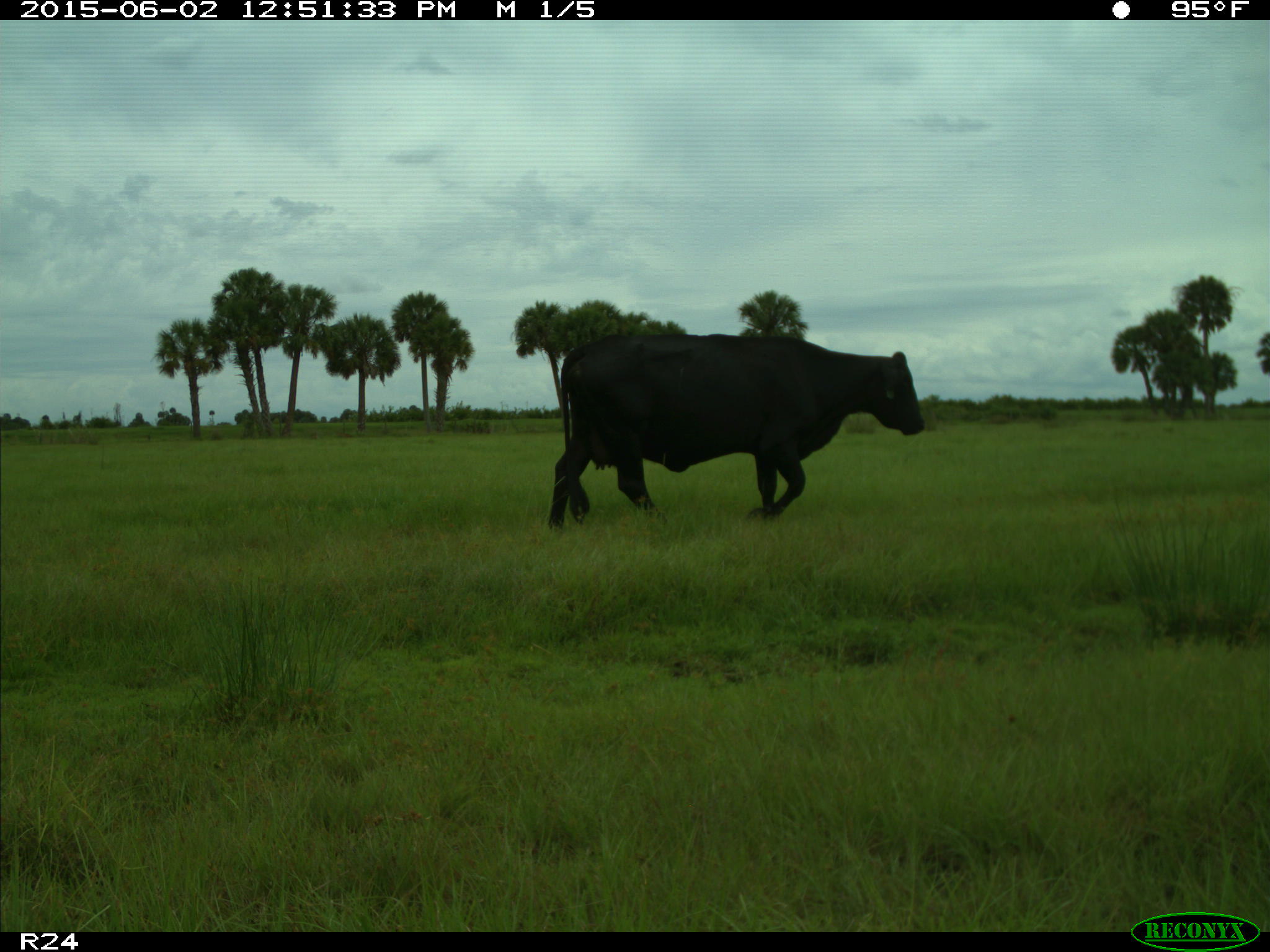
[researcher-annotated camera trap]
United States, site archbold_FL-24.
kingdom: Animalia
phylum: Chordata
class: Mammalia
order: Artiodactyla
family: Bovidae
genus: Bos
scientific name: Bos taurus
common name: domestic cow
Bos taurus (domestic cow).